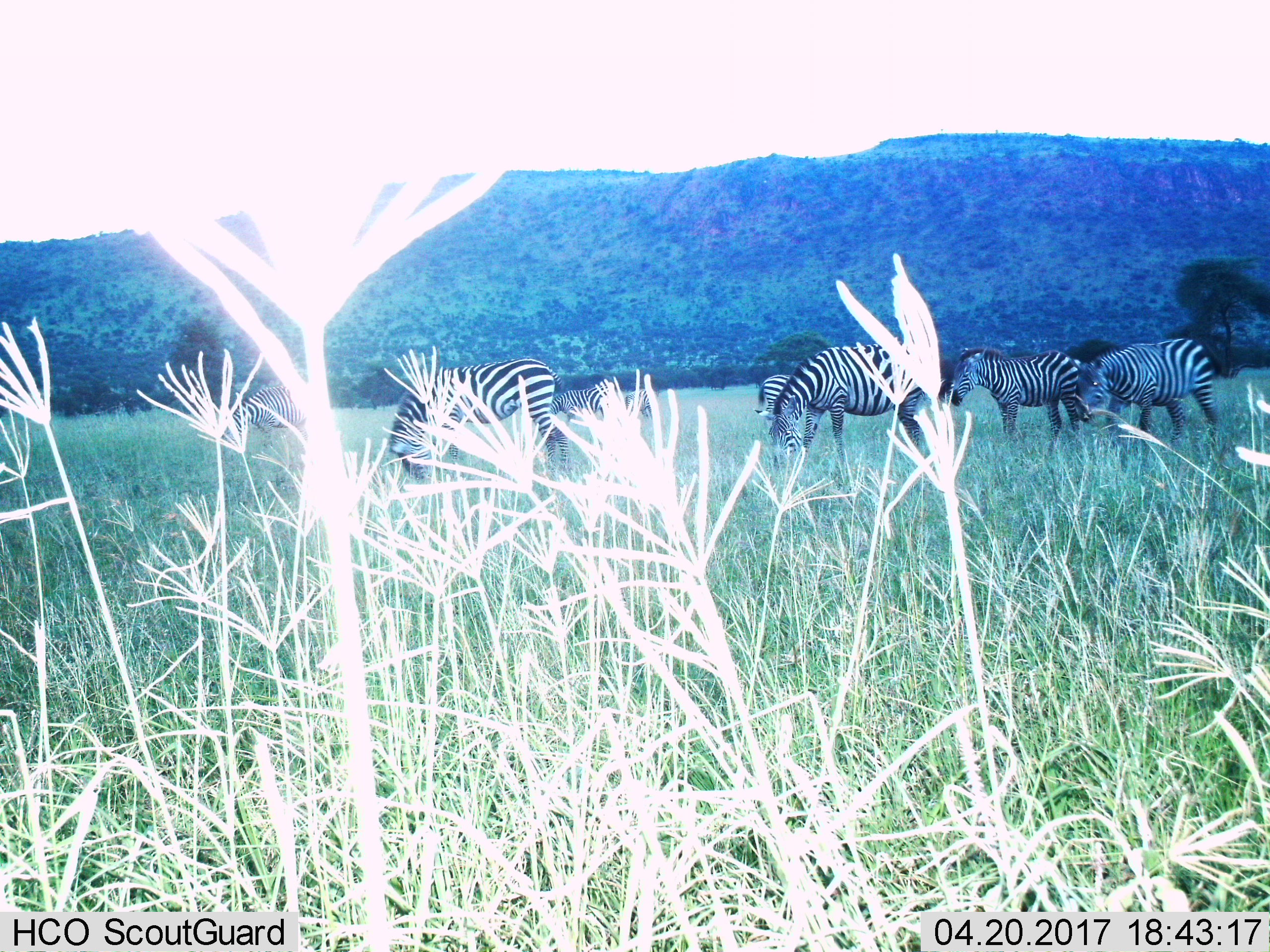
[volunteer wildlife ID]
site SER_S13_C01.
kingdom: Animalia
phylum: Chordata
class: Mammalia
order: Perissodactyla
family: Equidae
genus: Equus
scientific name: Equus quagga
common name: plains zebra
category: zebraplains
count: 7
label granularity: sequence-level